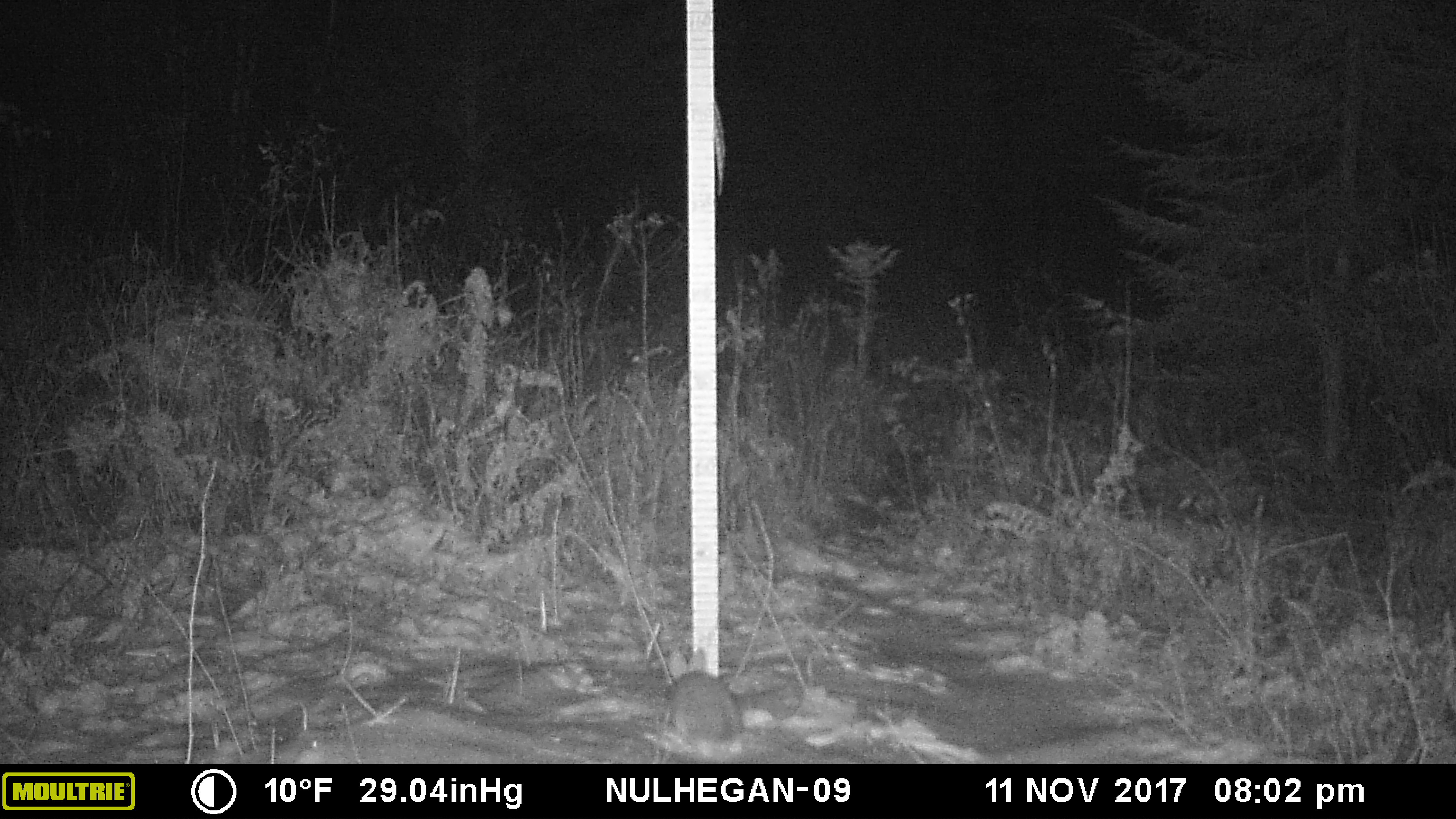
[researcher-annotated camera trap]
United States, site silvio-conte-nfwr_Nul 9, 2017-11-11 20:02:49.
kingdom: Animalia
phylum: Chordata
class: Mammalia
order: Lagomorpha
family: Leporidae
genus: Lepus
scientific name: Lepus americanus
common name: snowshoe hare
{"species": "snowshoe hare (Lepus americanus)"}